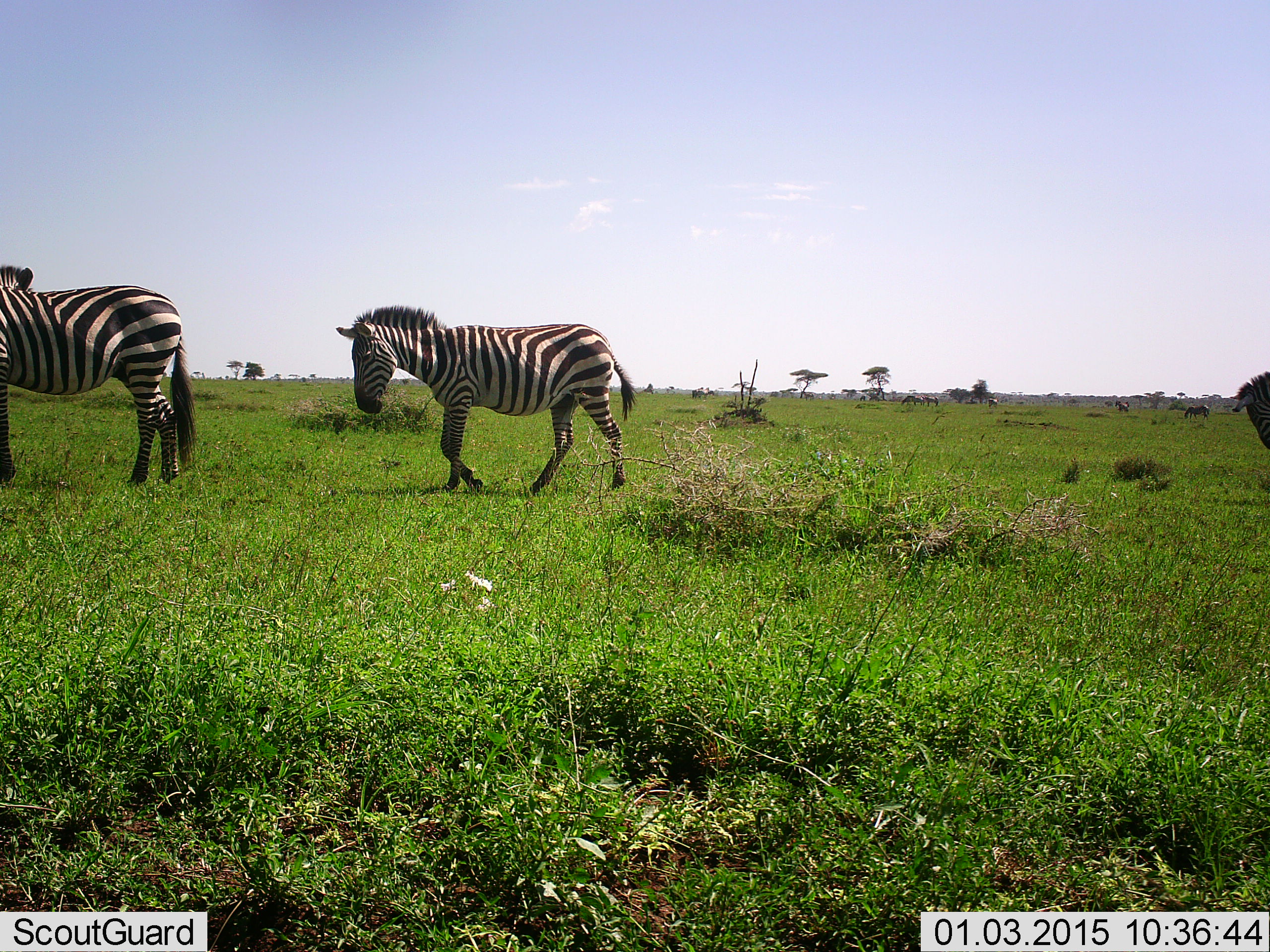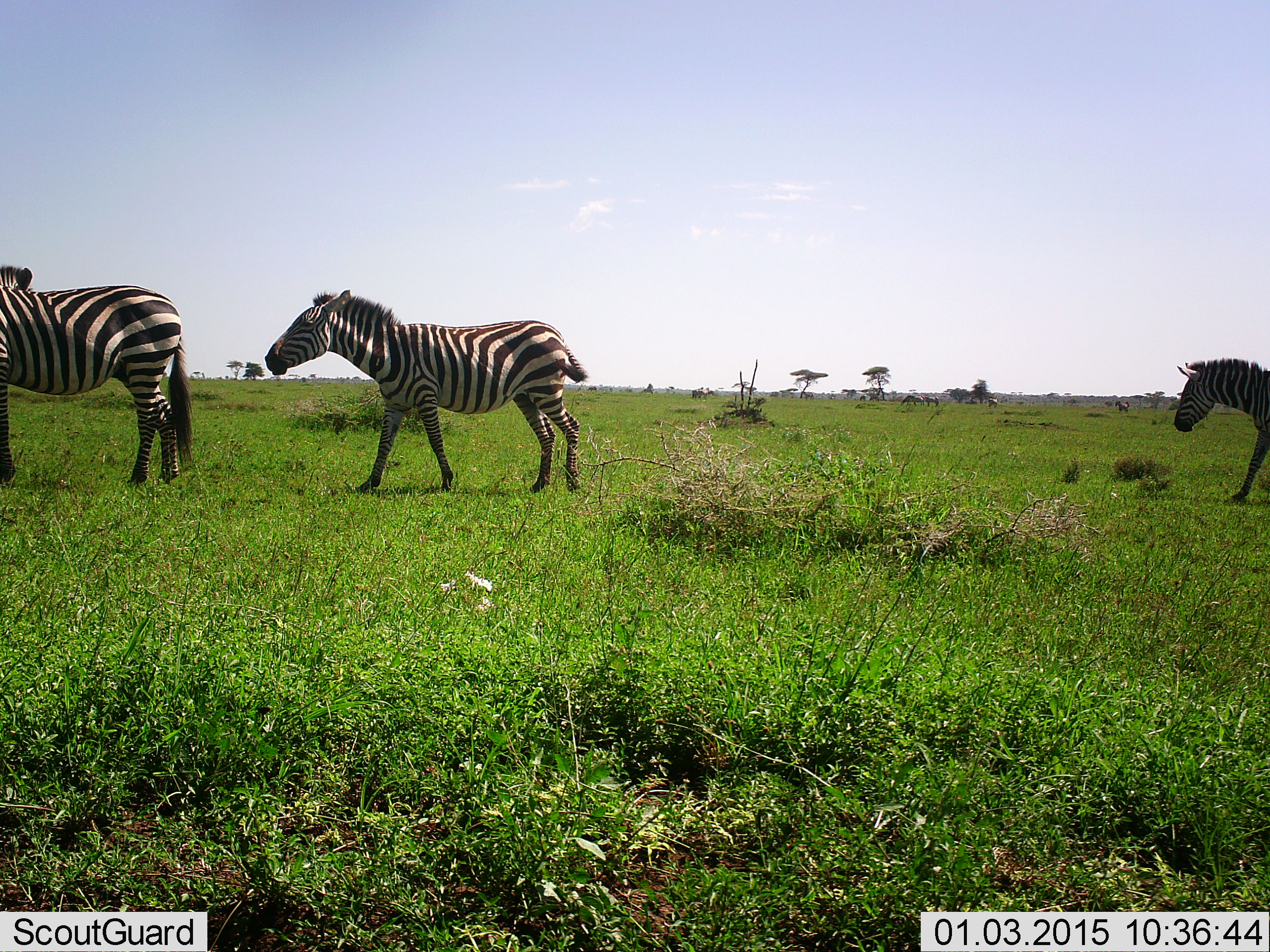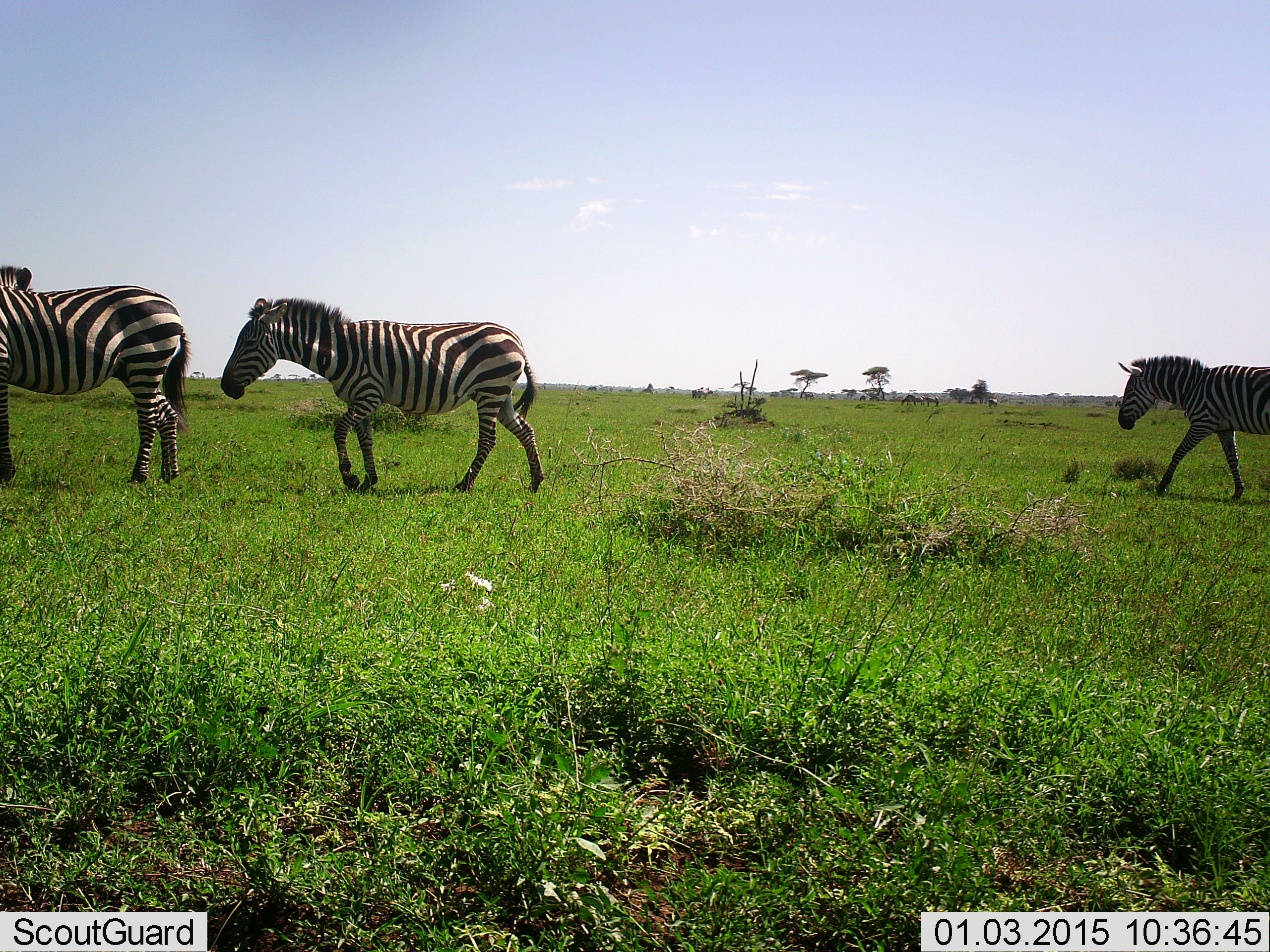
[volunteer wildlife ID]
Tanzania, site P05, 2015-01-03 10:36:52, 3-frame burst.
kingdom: Animalia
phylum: Chordata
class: Mammalia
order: Perissodactyla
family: Equidae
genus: Equus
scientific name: Equus quagga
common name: plains zebra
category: zebra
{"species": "zebra (plains zebra) (Equus quagga)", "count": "3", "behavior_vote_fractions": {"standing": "64%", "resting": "0%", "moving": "82%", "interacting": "0%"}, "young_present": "0%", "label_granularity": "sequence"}